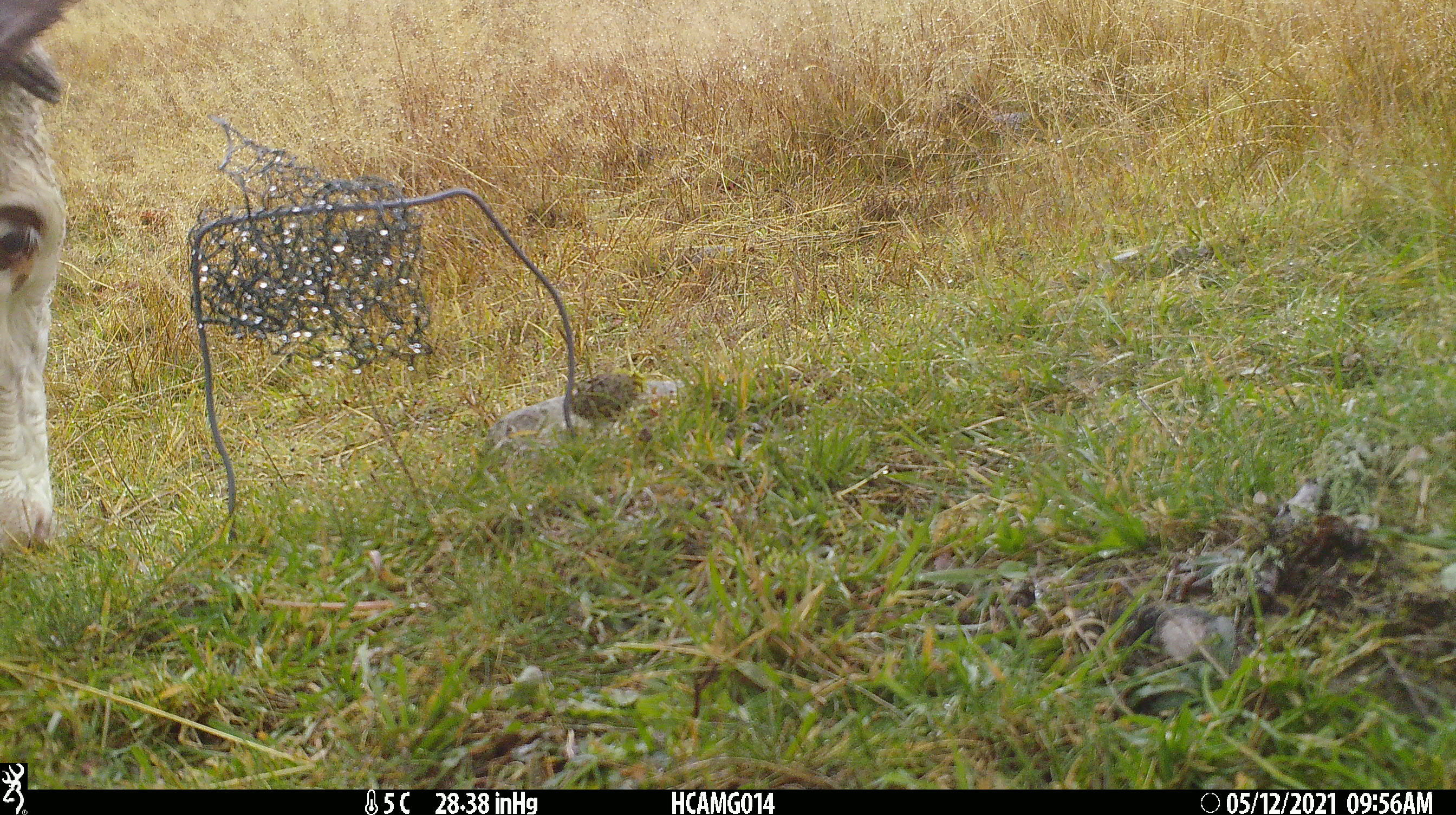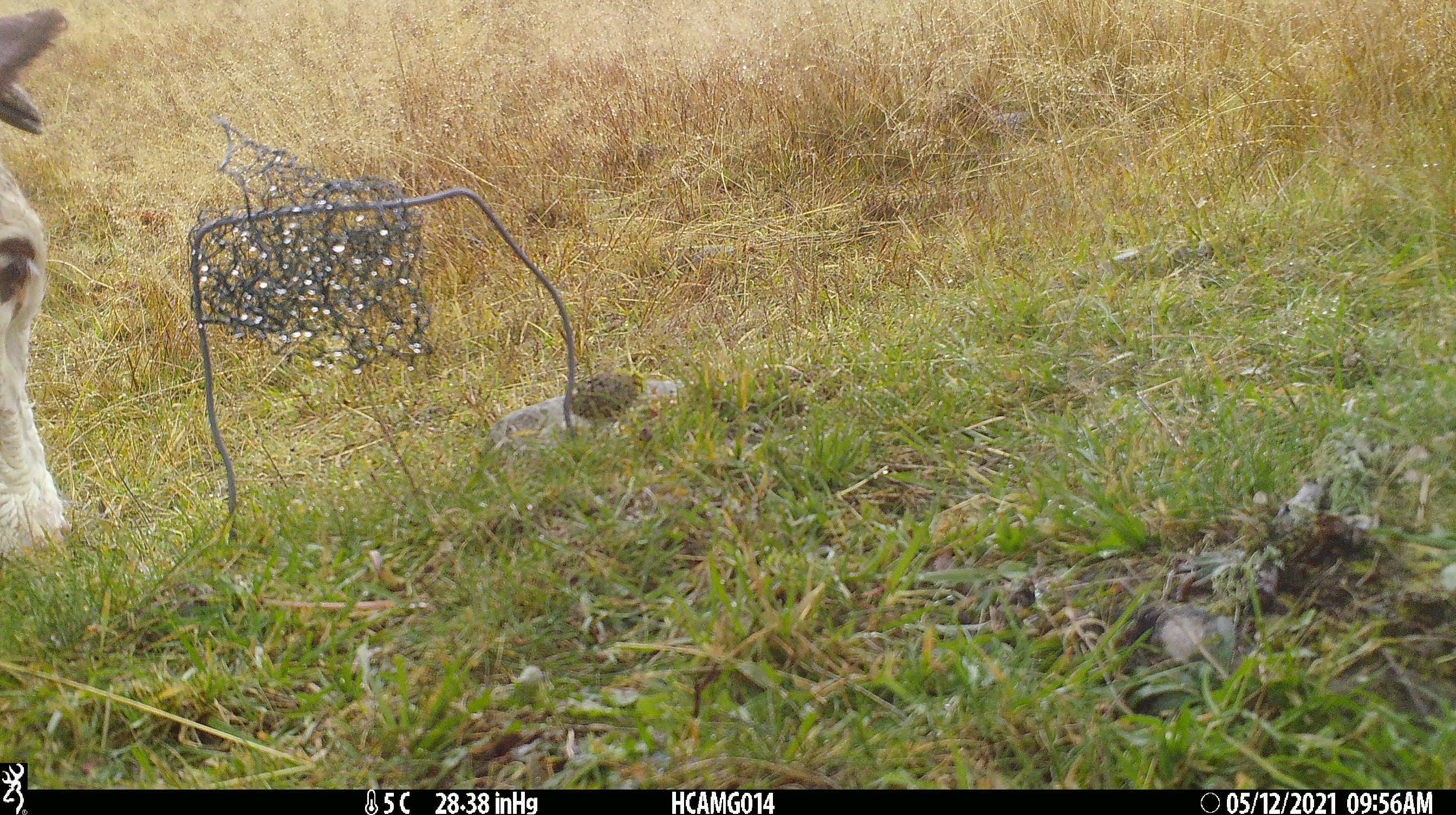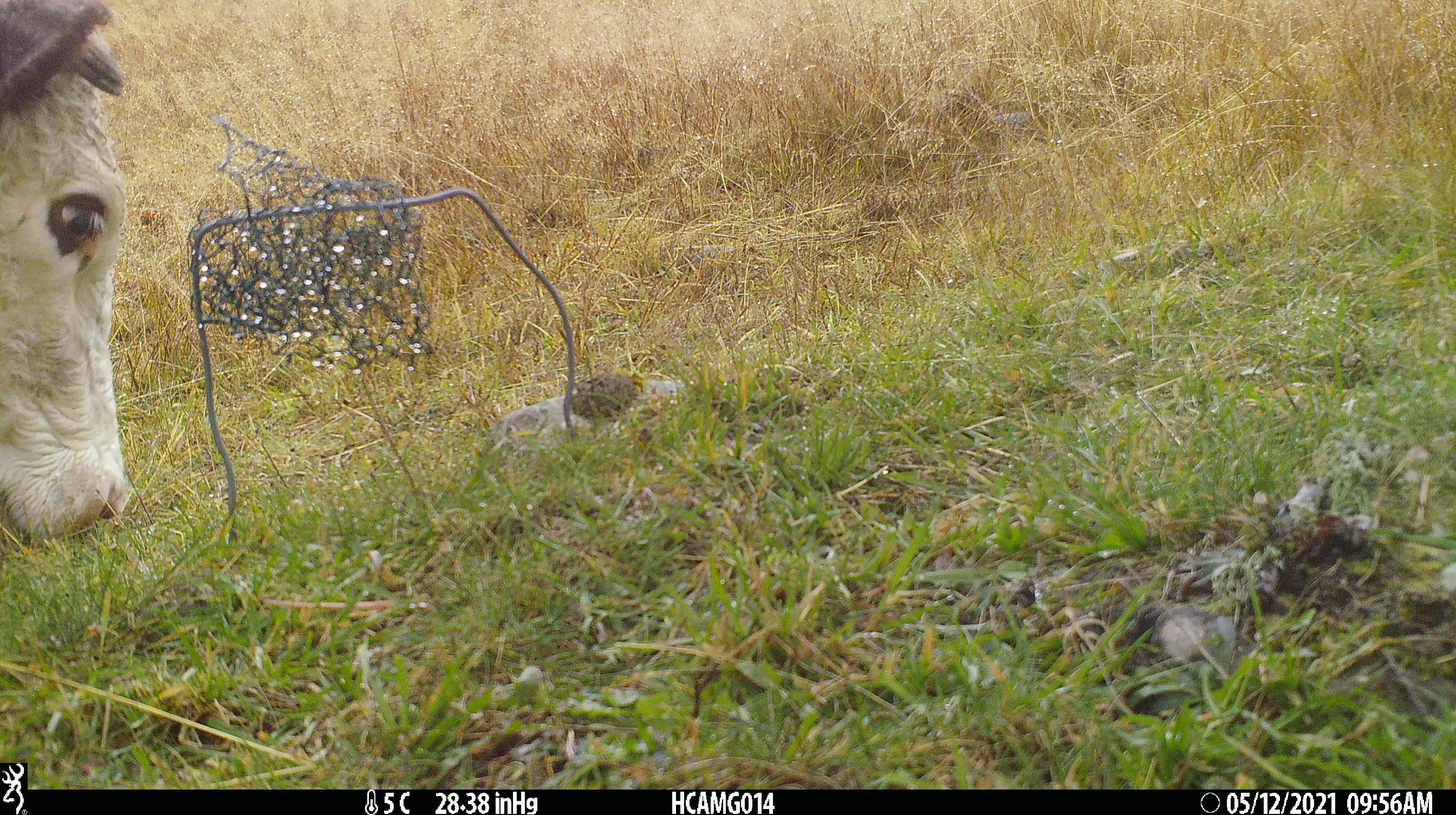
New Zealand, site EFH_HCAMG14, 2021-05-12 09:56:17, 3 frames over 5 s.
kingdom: Animalia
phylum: Chordata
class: Mammalia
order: Artiodactyla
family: Bovidae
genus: Bos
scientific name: Bos taurus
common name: domestic cow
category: cow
Cow (domestic cow) (Bos taurus).